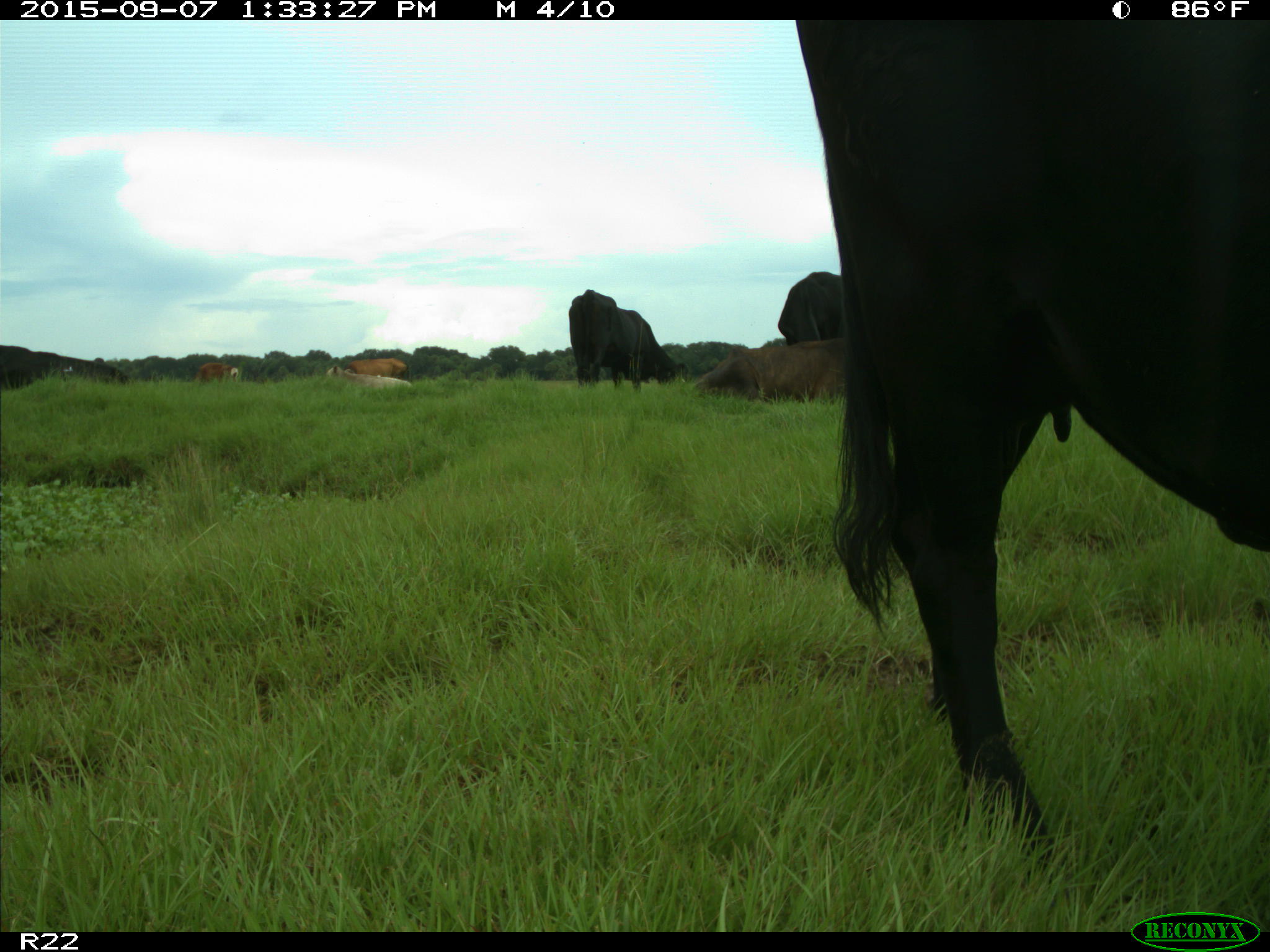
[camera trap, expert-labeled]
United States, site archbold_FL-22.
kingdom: Animalia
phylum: Chordata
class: Mammalia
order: Artiodactyla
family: Bovidae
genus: Bos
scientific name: Bos taurus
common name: domestic cow